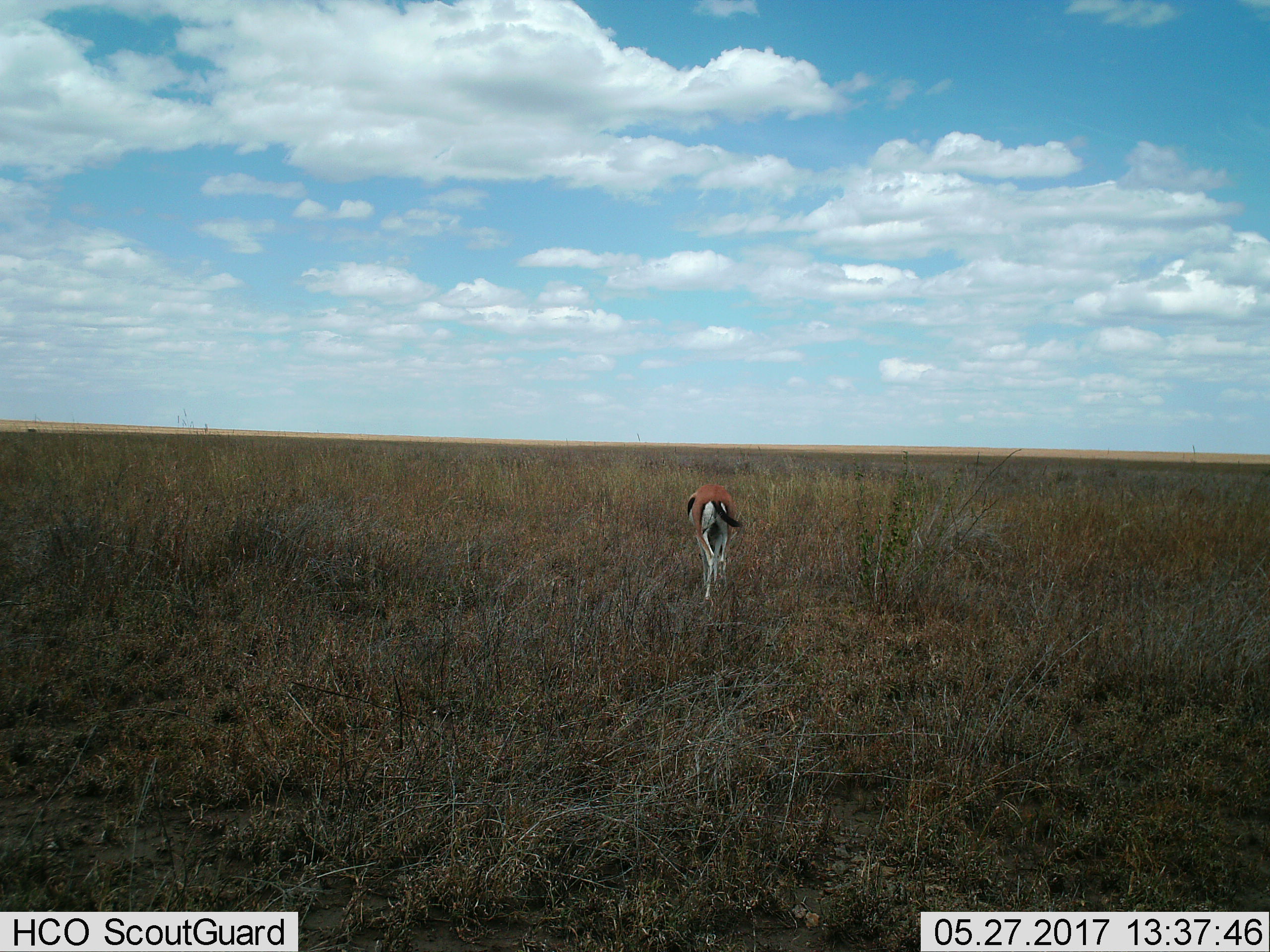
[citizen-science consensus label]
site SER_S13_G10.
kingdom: Animalia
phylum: Chordata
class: Mammalia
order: Artiodactyla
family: Bovidae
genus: Eudorcas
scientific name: Eudorcas thomsonii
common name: thomson's gazelle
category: gazellethomsons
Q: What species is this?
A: Gazellethomsons (thomson's gazelle) (Eudorcas thomsonii).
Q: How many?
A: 1.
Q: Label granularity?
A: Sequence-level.